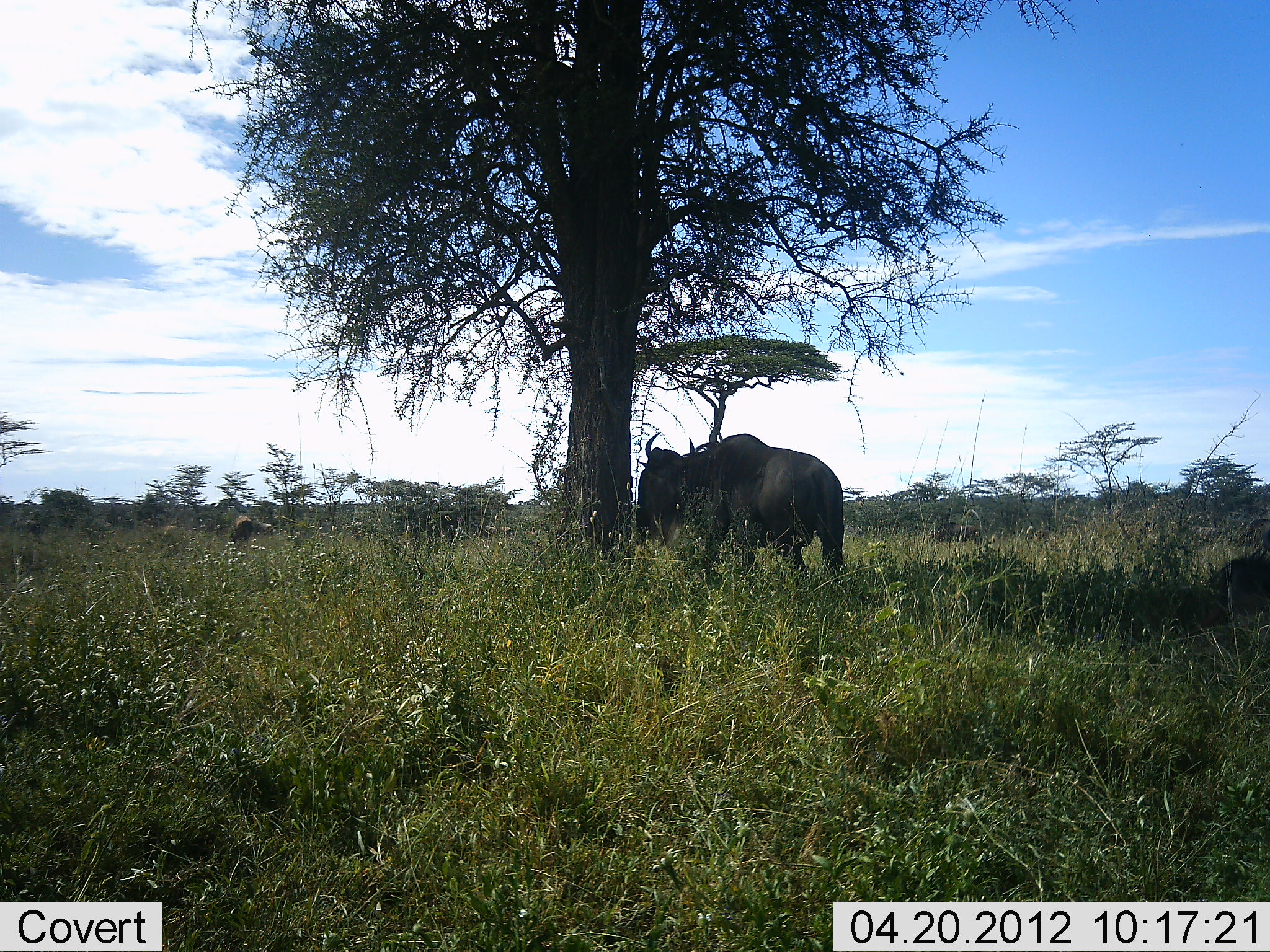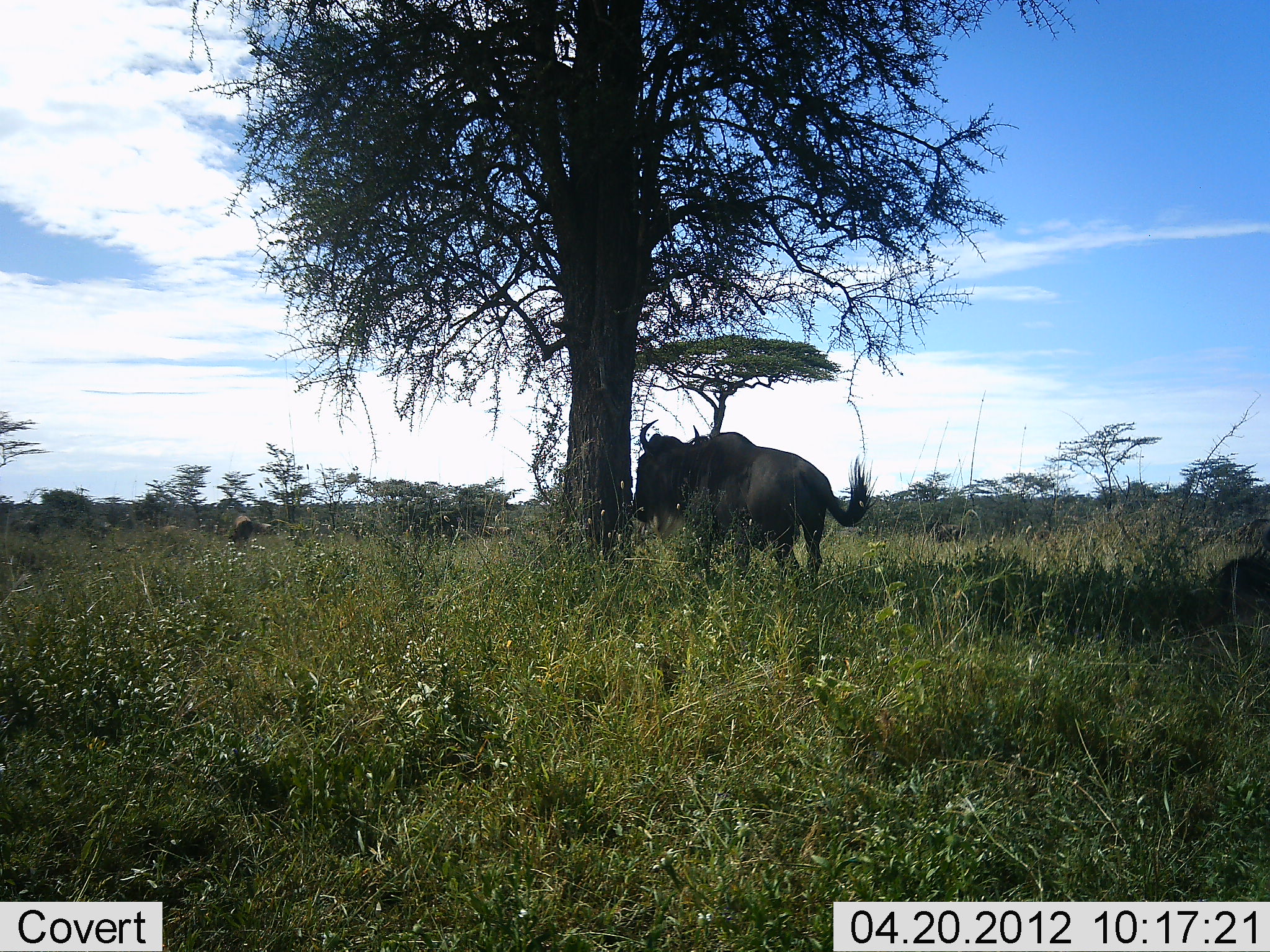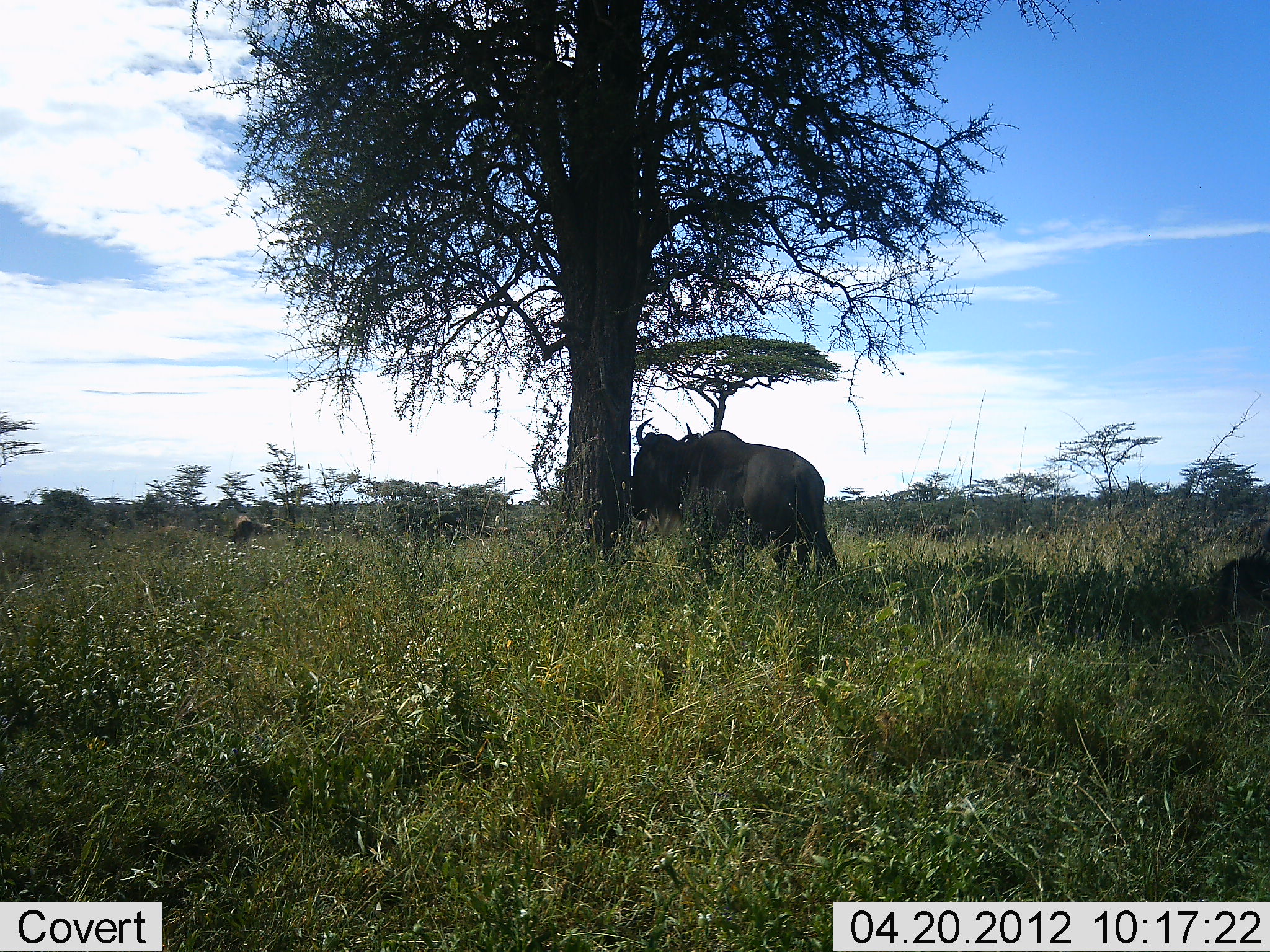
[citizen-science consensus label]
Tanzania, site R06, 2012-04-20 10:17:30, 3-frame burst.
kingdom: Animalia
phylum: Chordata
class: Mammalia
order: Artiodactyla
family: Bovidae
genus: Connochaetes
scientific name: Connochaetes taurinus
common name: blue wildebeest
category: wildebeest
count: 2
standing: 68%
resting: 9%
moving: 45%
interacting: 0%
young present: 0%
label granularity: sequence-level